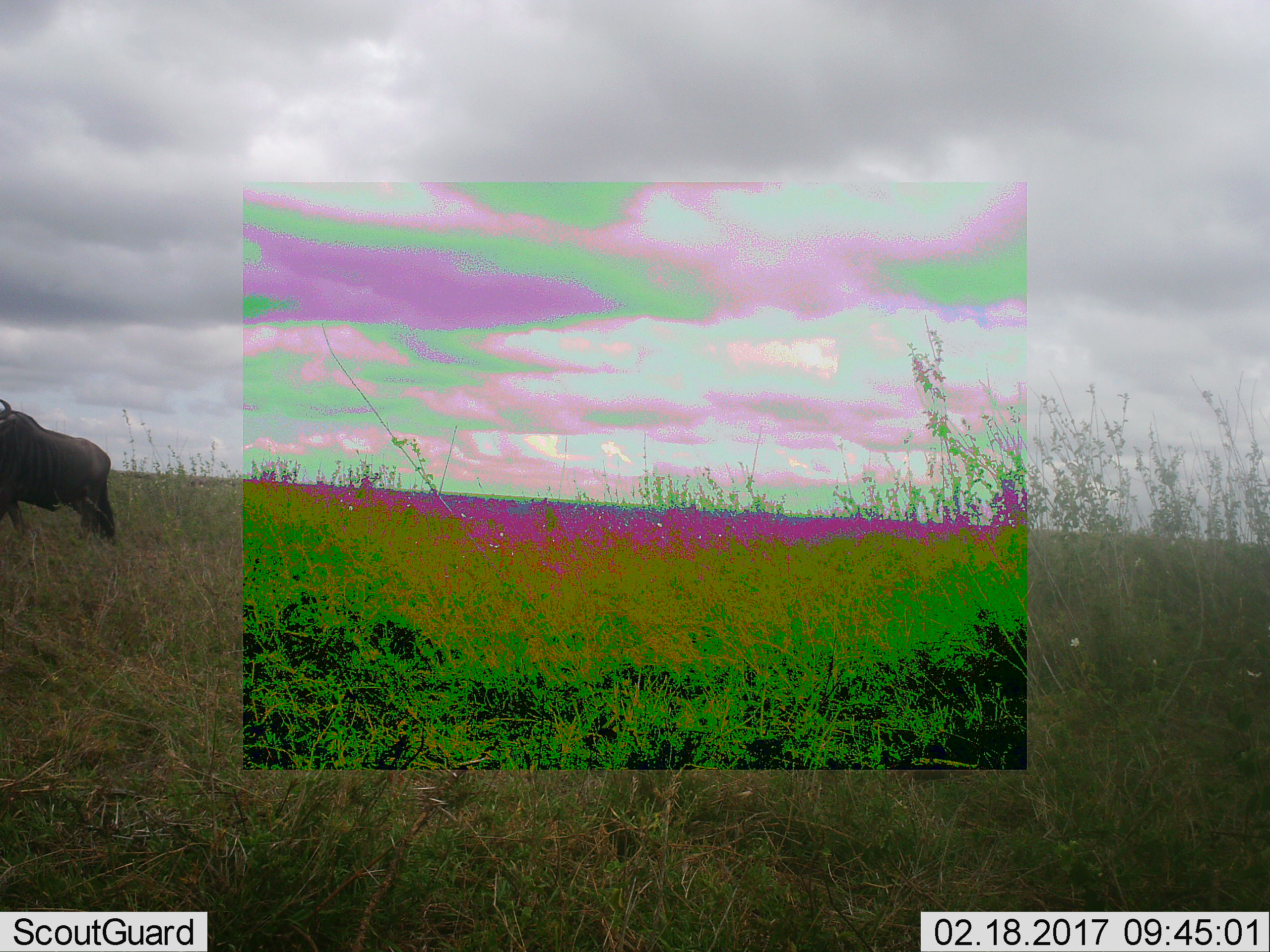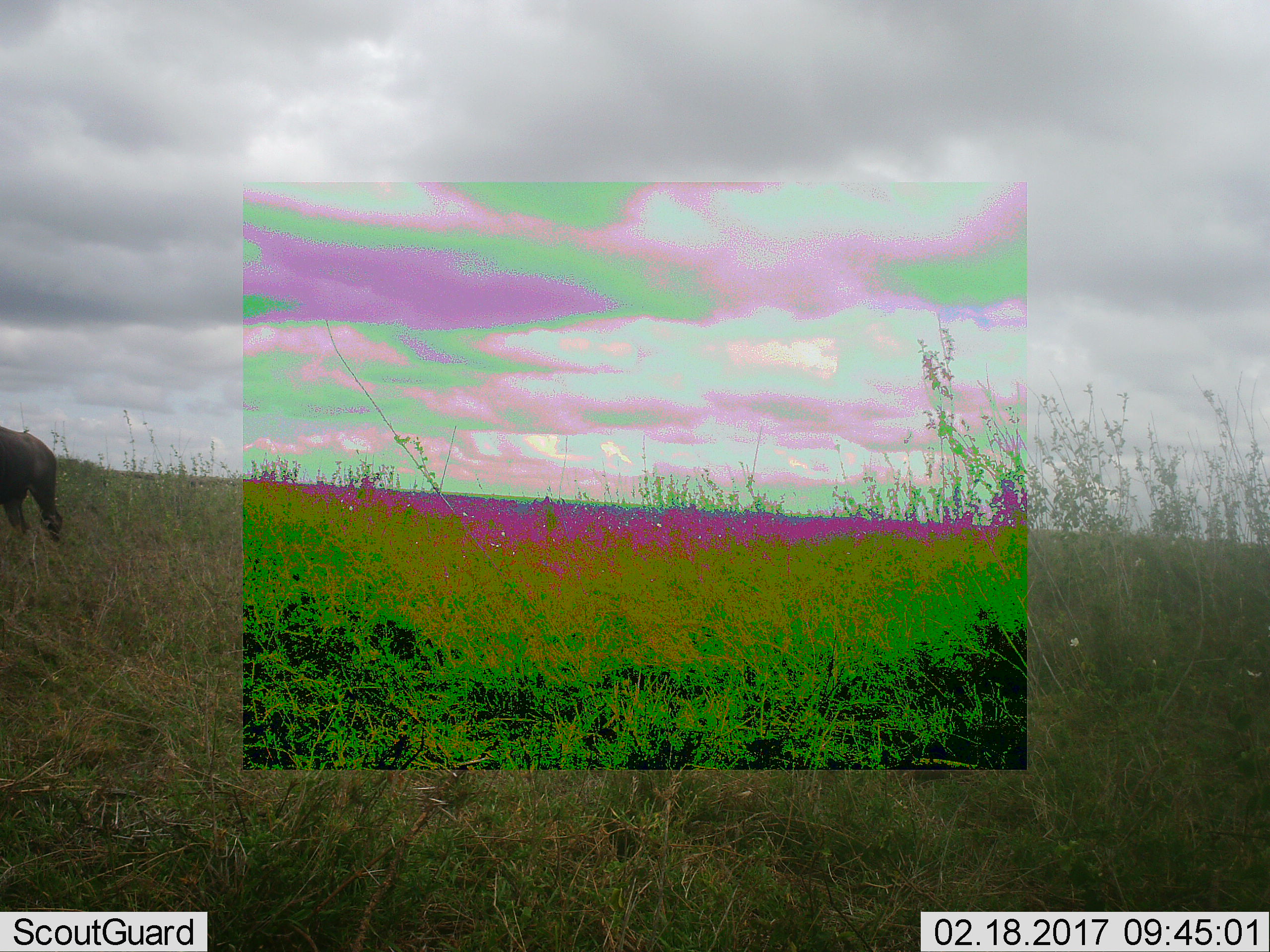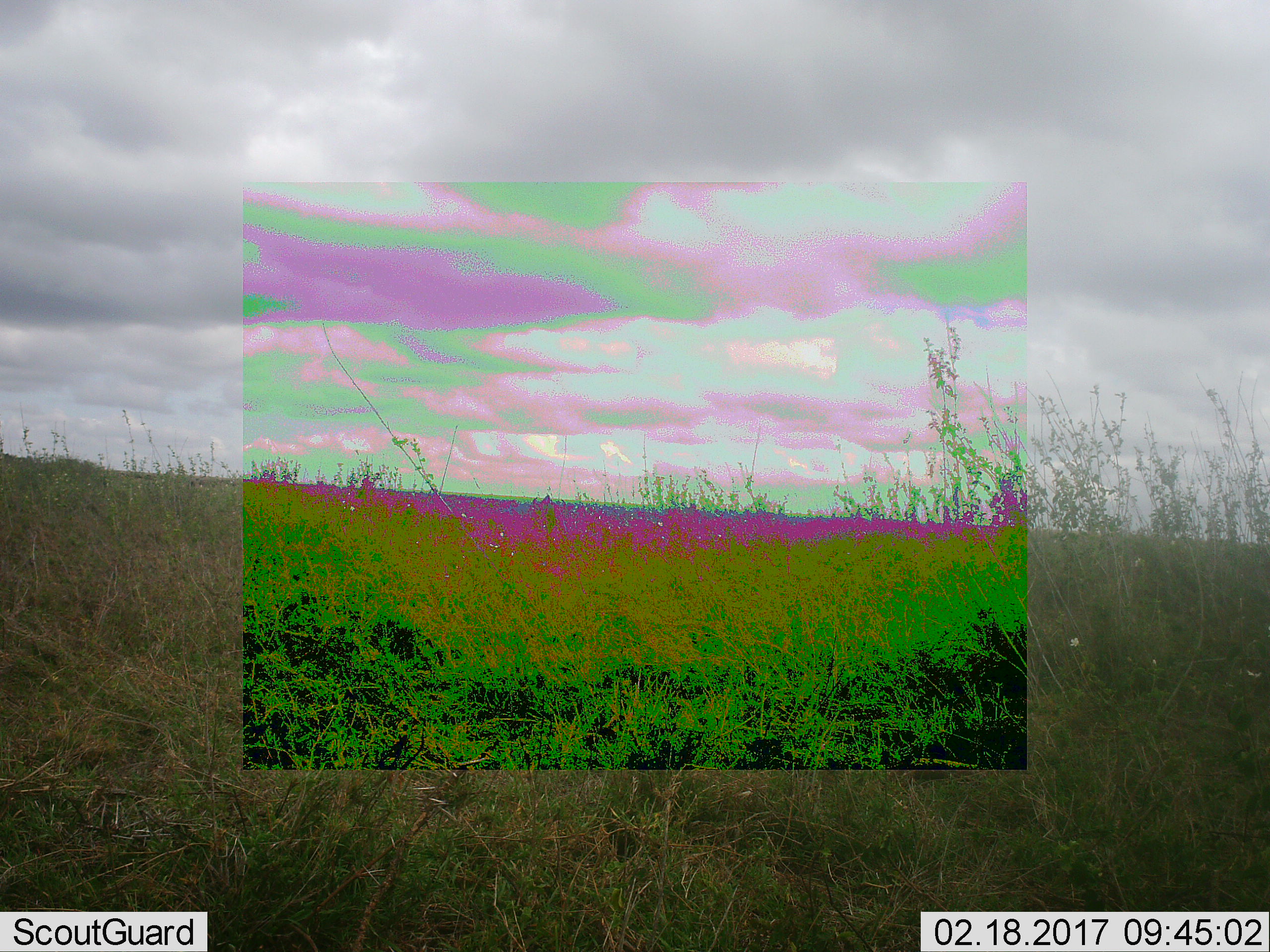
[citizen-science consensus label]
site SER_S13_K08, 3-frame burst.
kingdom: Animalia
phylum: Chordata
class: Mammalia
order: Artiodactyla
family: Bovidae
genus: Connochaetes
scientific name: Connochaetes taurinus taurinus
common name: blue wildebeest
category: wildebeestblue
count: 1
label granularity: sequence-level